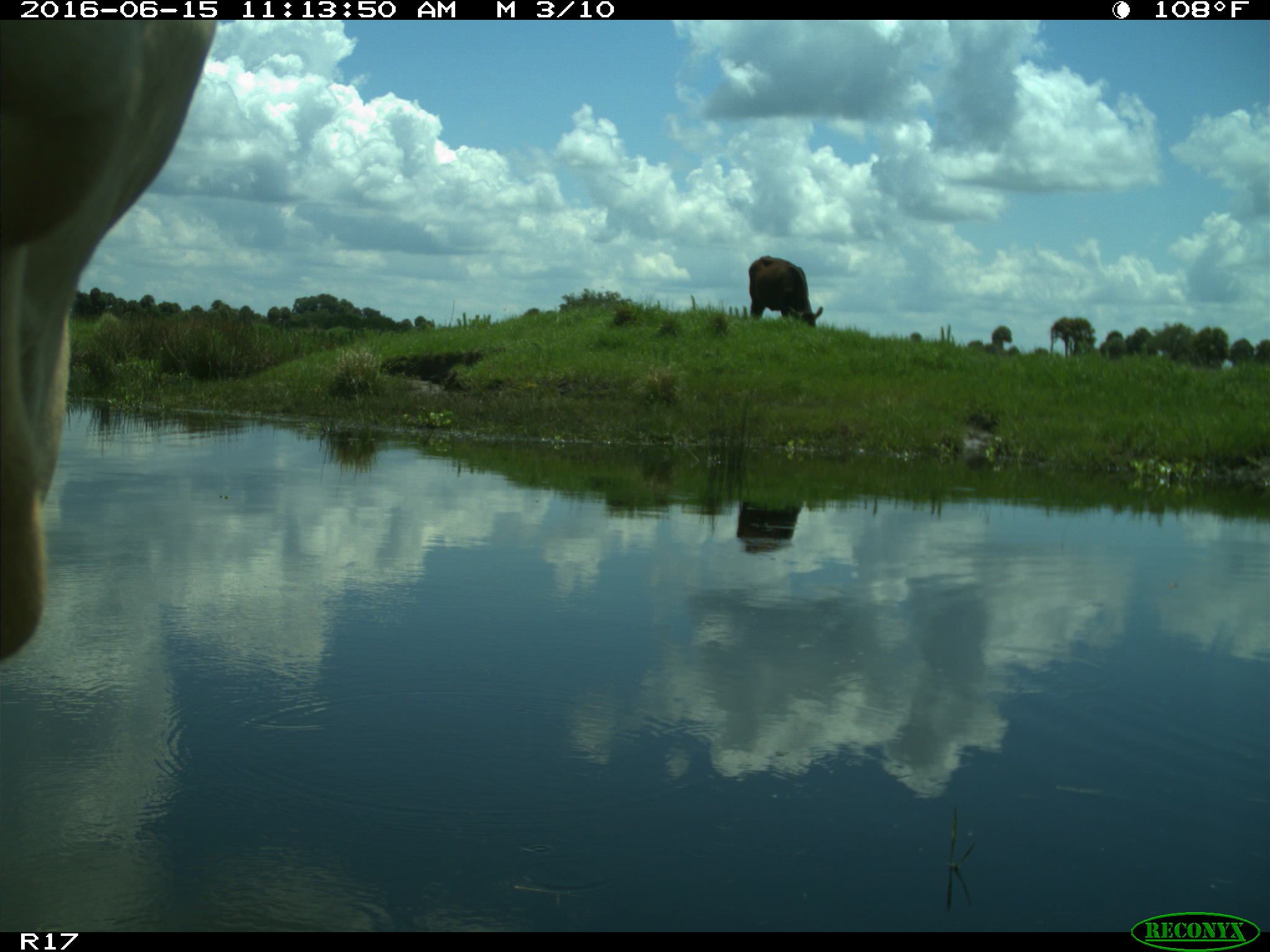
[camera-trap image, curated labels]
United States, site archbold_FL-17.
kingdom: Animalia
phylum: Chordata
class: Mammalia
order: Artiodactyla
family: Bovidae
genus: Bos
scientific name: Bos taurus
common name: domestic cow